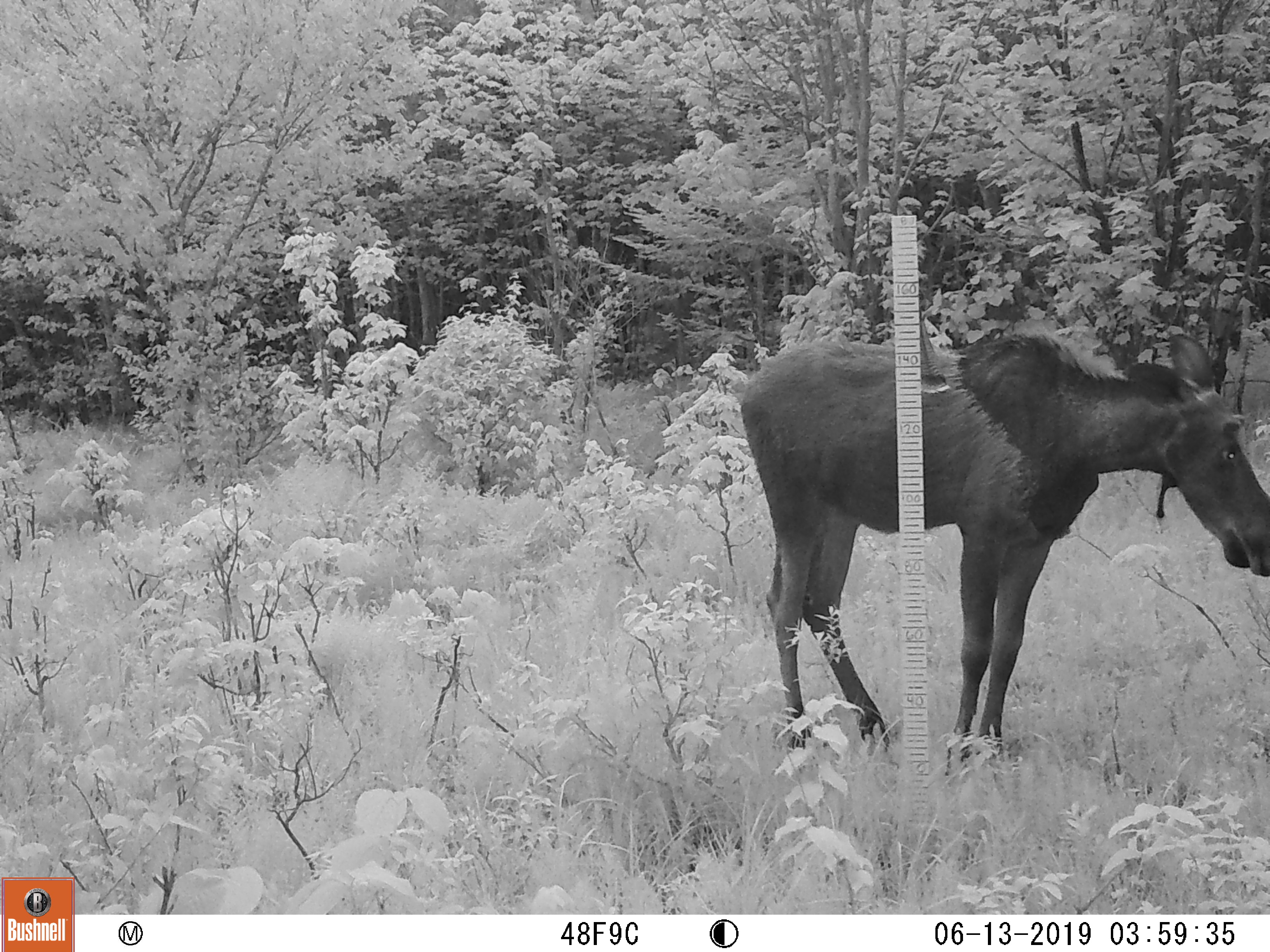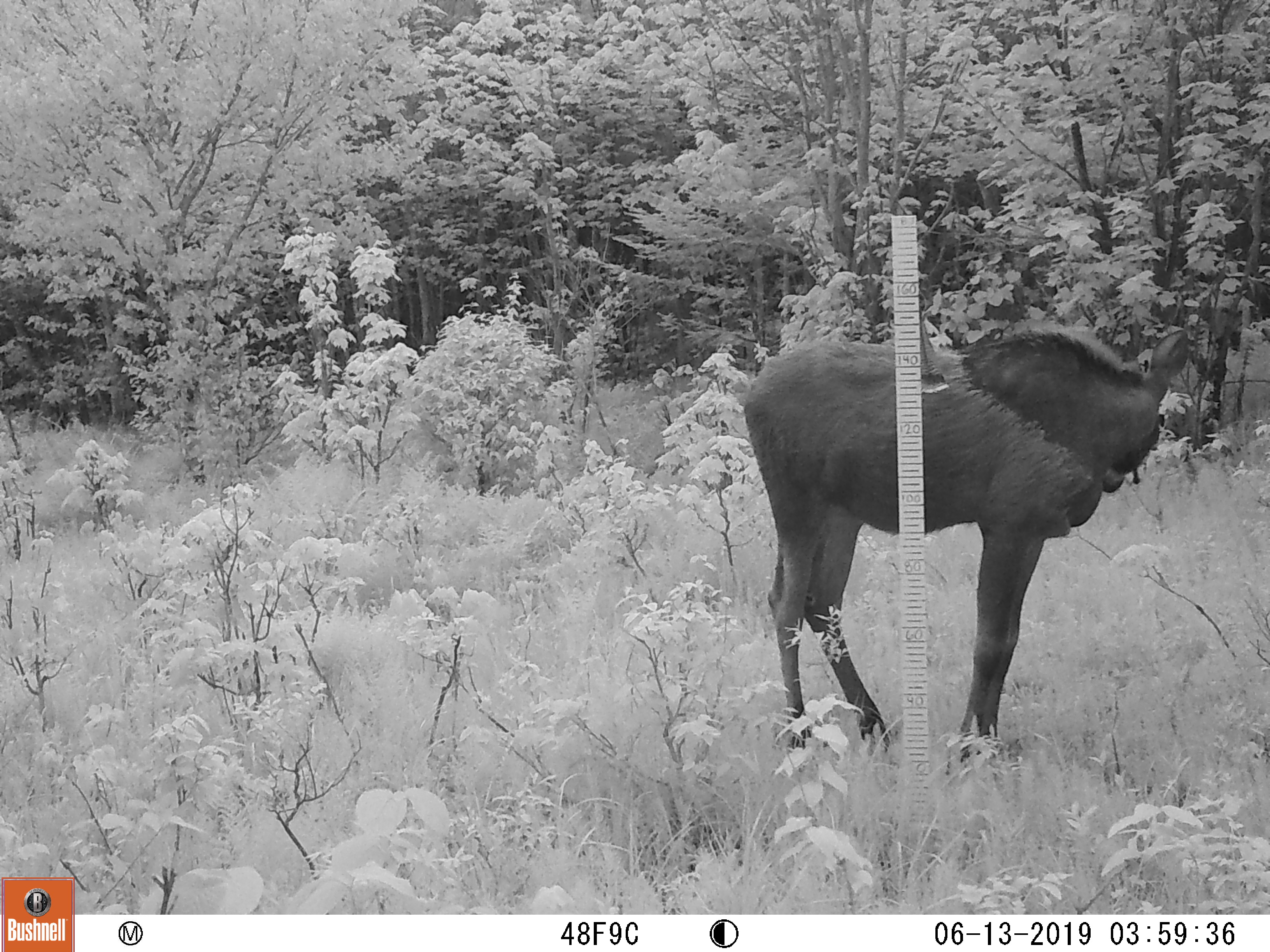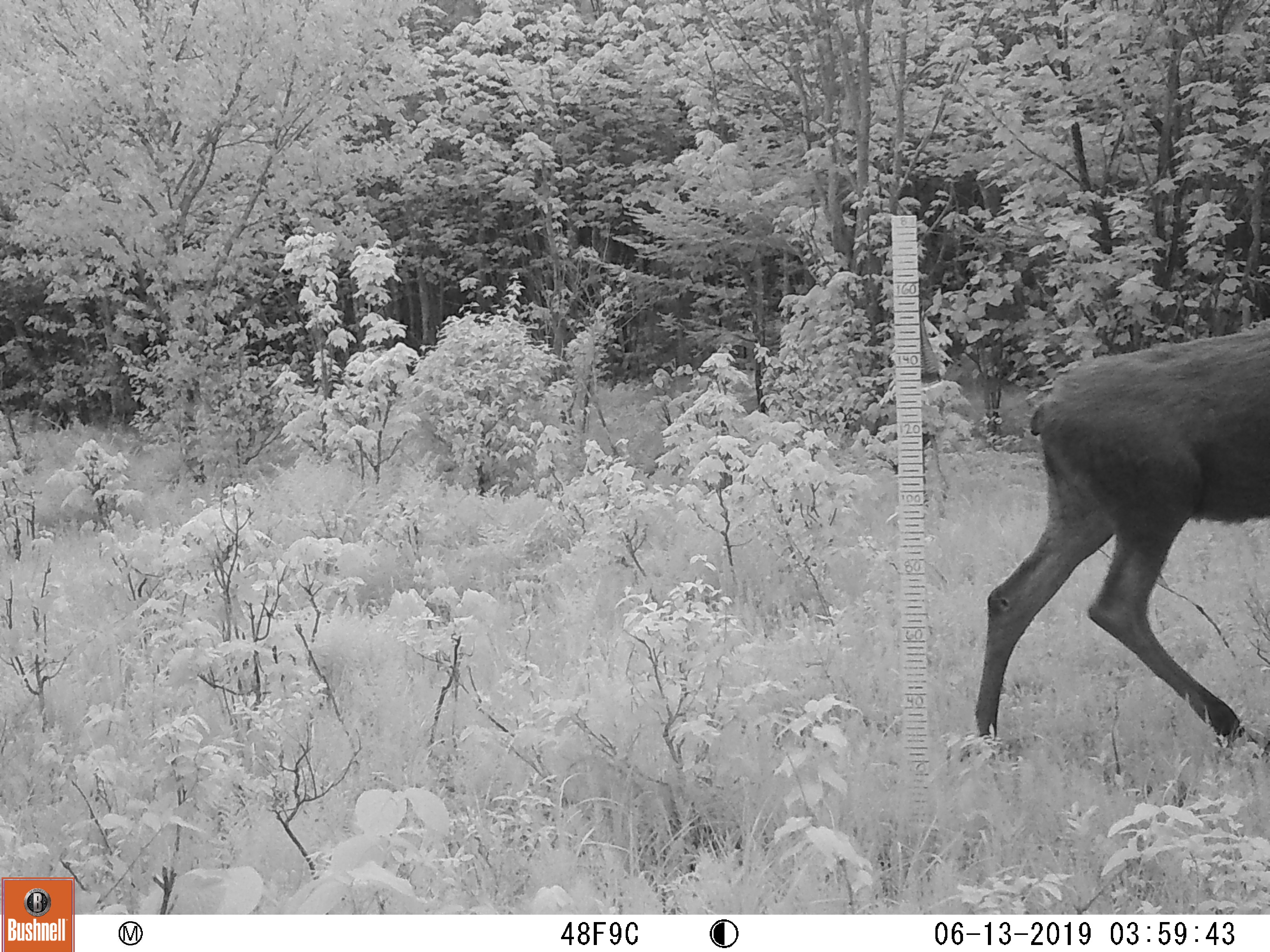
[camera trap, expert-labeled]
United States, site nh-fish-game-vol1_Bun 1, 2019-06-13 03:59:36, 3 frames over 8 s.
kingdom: Animalia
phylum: Chordata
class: Mammalia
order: Artiodactyla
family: Cervidae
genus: Alces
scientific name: Alces alces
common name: moose